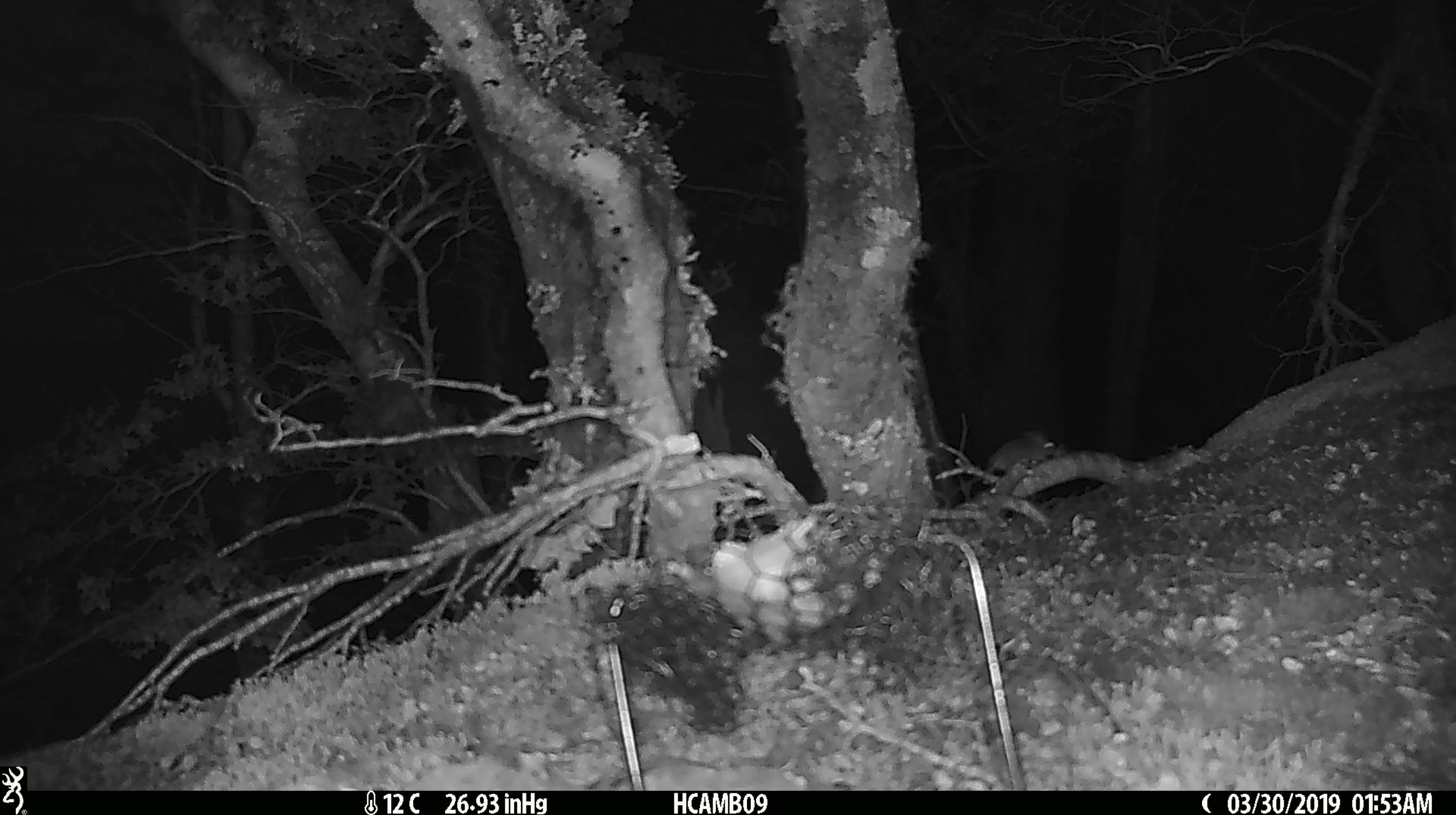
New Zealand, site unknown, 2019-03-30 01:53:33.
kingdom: Animalia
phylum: Chordata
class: Mammalia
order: Rodentia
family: Muridae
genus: Mus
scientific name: Mus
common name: mouse